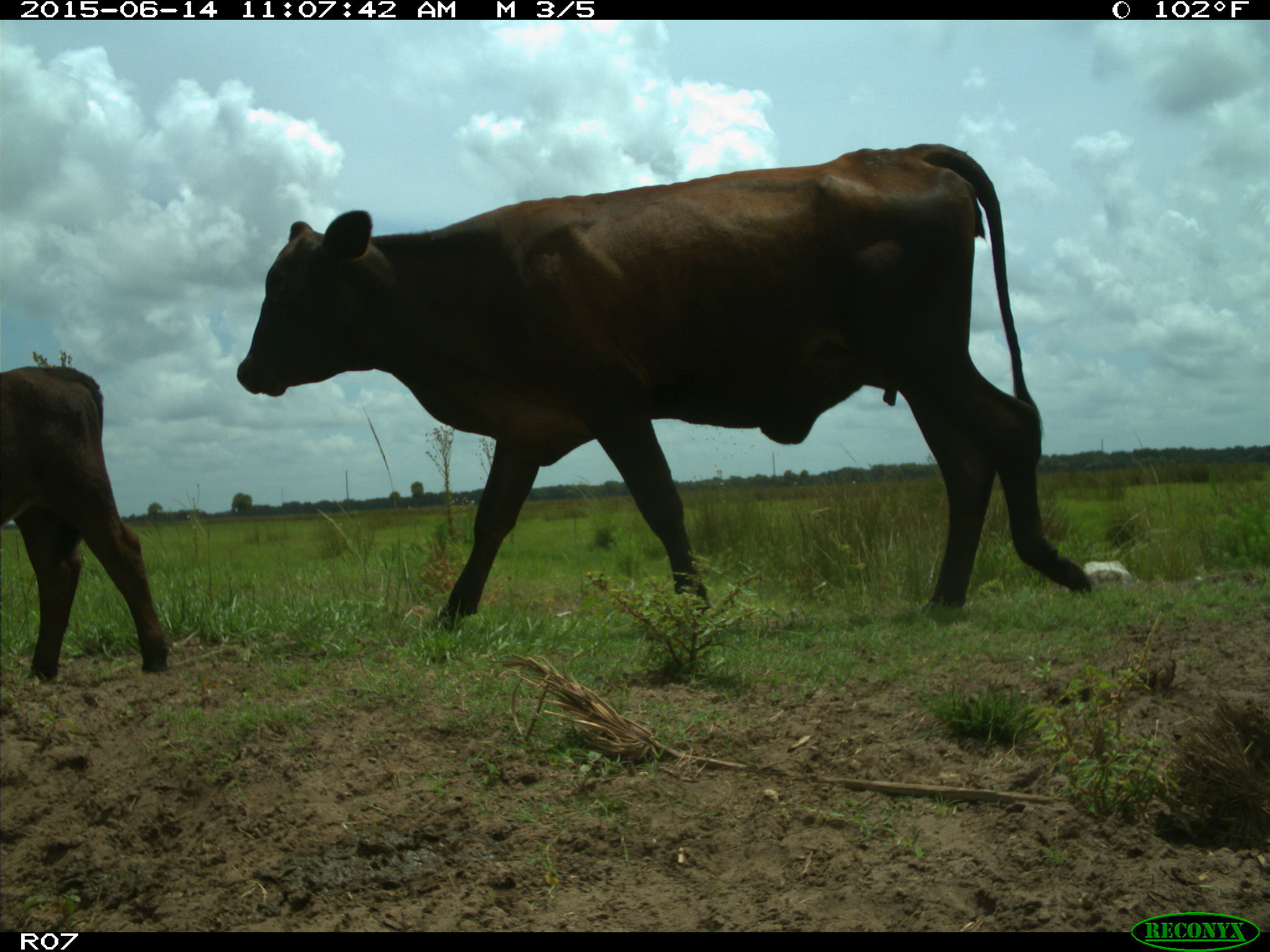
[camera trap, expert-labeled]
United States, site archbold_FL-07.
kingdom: Animalia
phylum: Chordata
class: Mammalia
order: Artiodactyla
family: Bovidae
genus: Bos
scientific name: Bos taurus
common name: domestic cow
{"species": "Bos taurus (domestic cow)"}